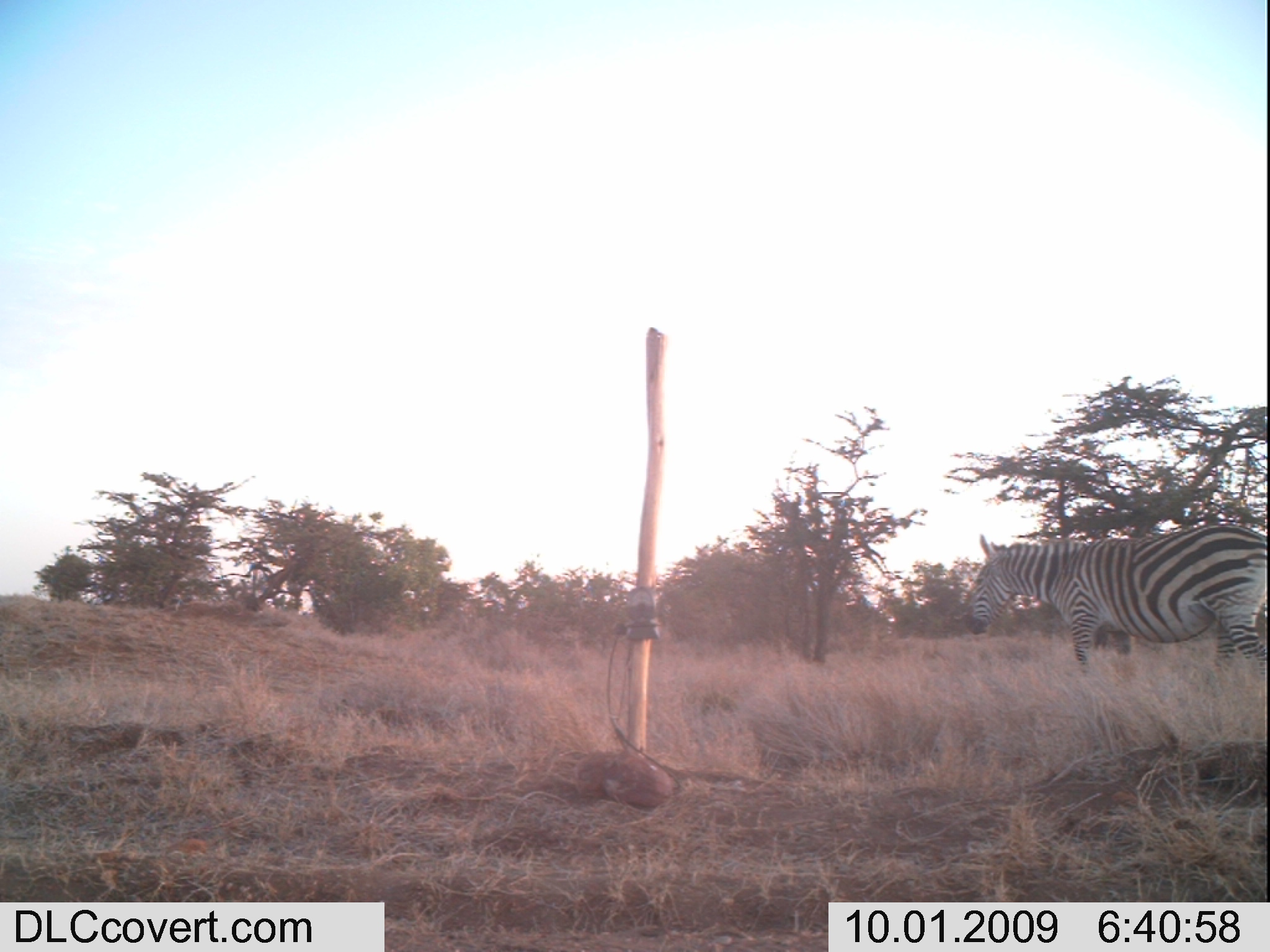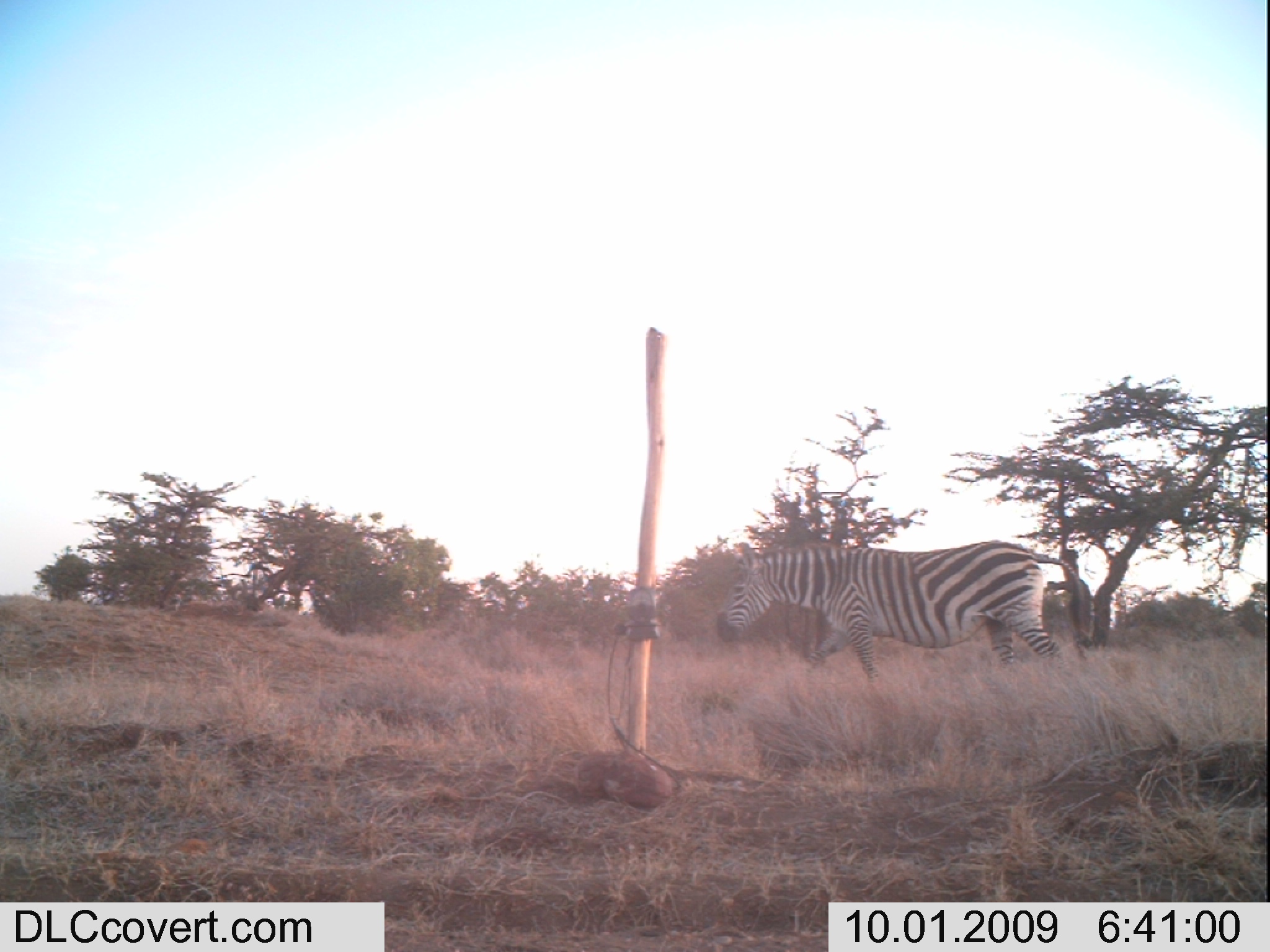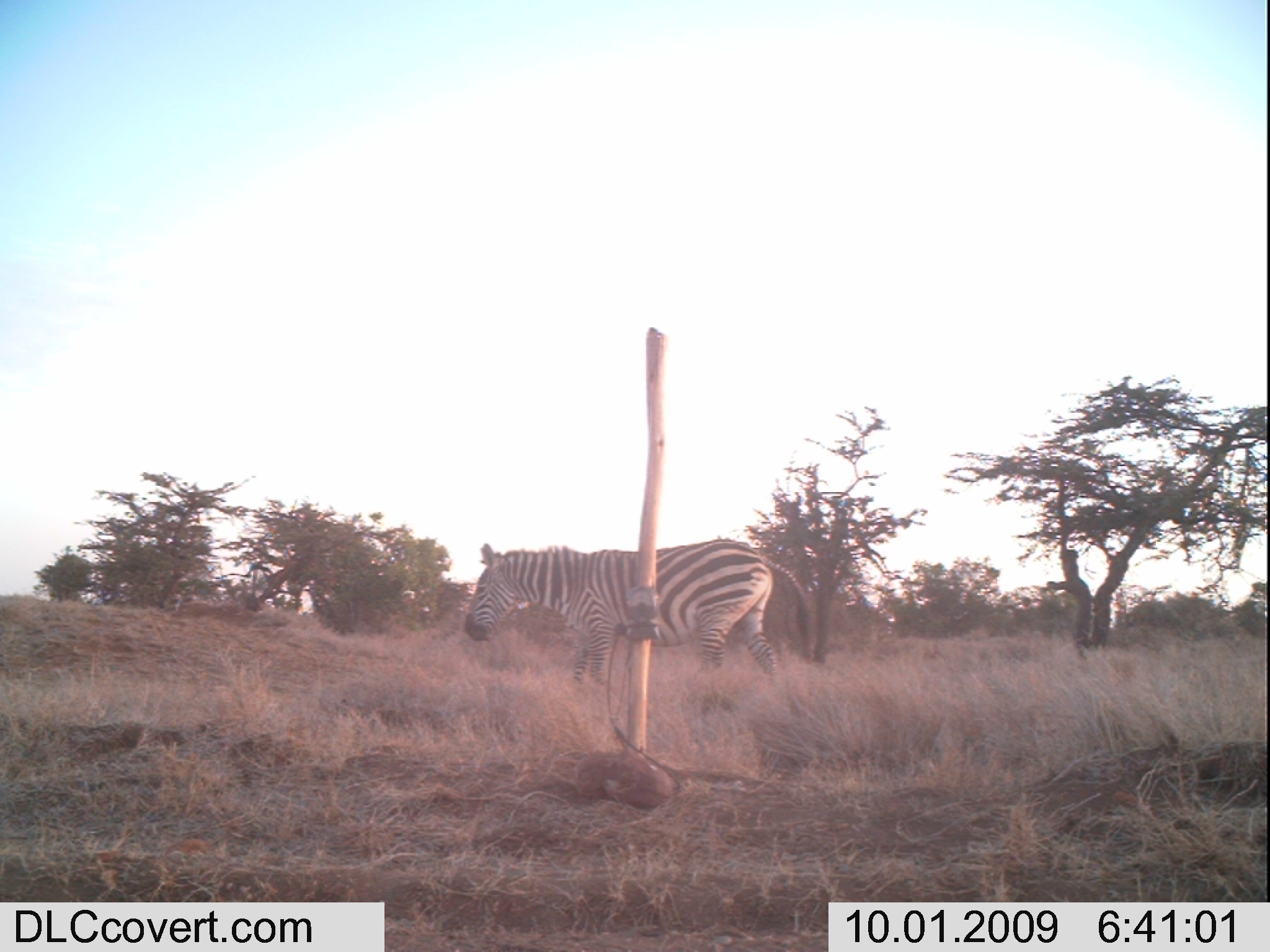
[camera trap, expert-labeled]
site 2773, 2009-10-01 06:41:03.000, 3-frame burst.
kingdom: Animalia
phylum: Chordata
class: Mammalia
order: Perissodactyla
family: Equidae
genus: Equus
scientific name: Equus quagga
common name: plains zebra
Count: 1.